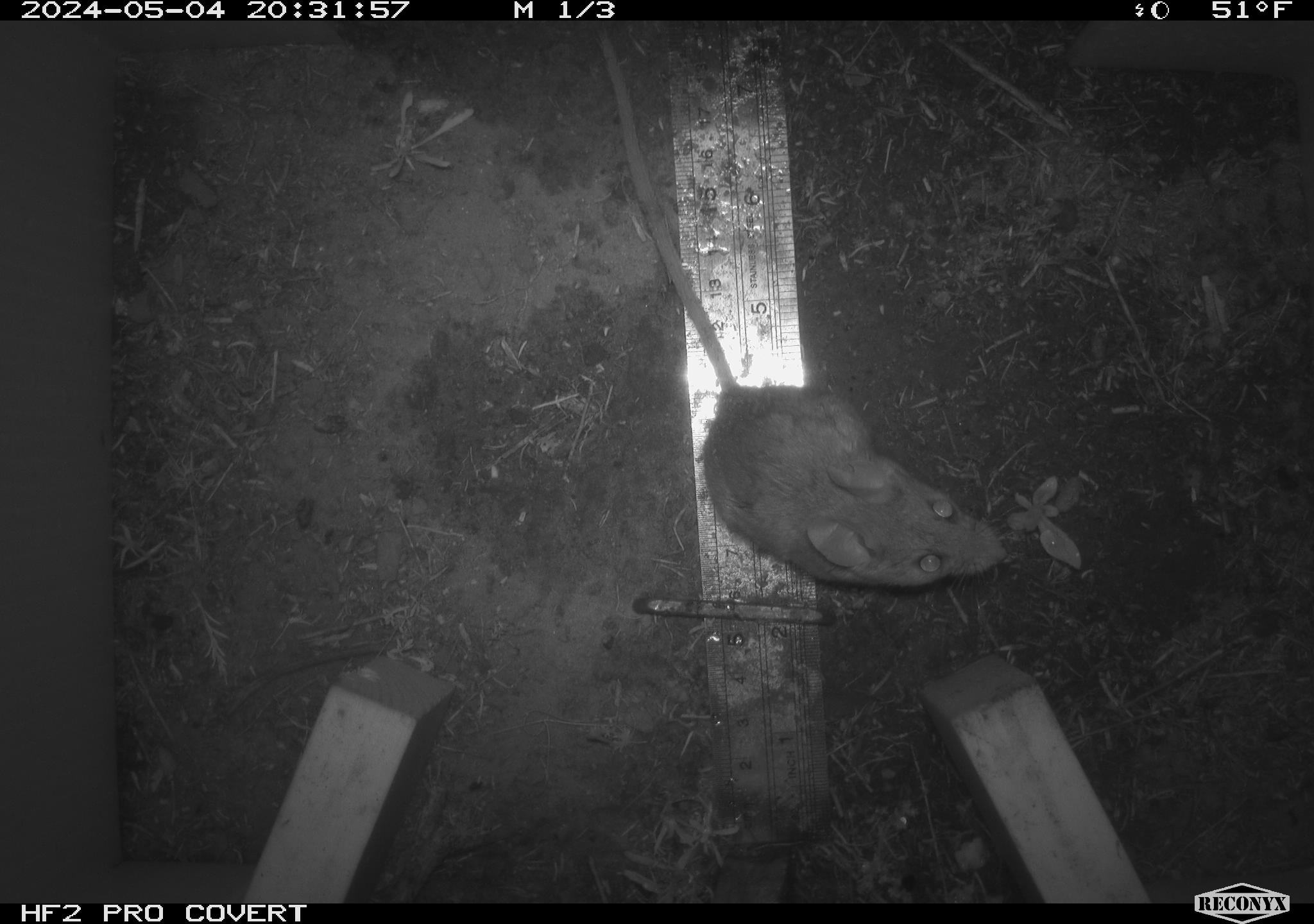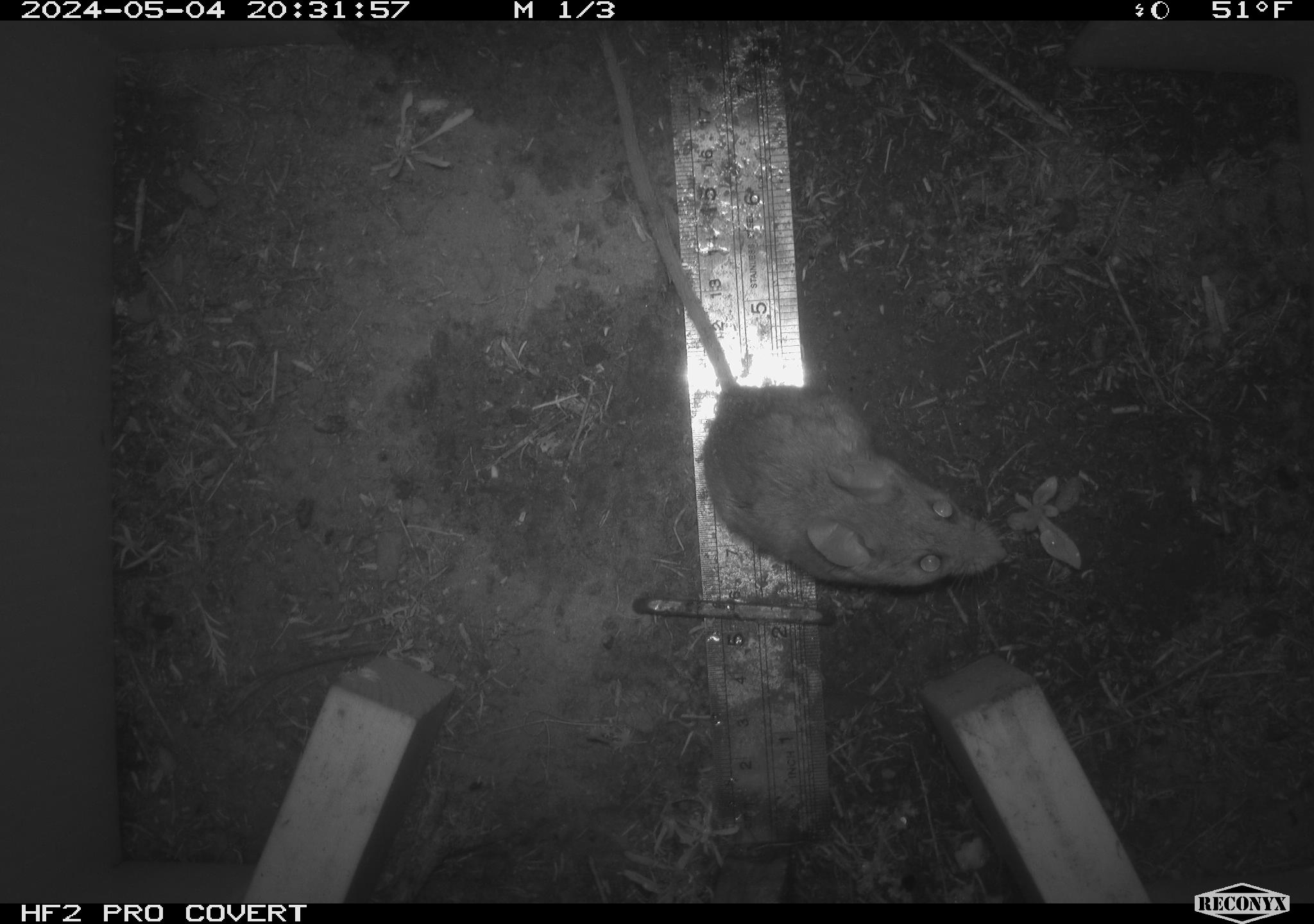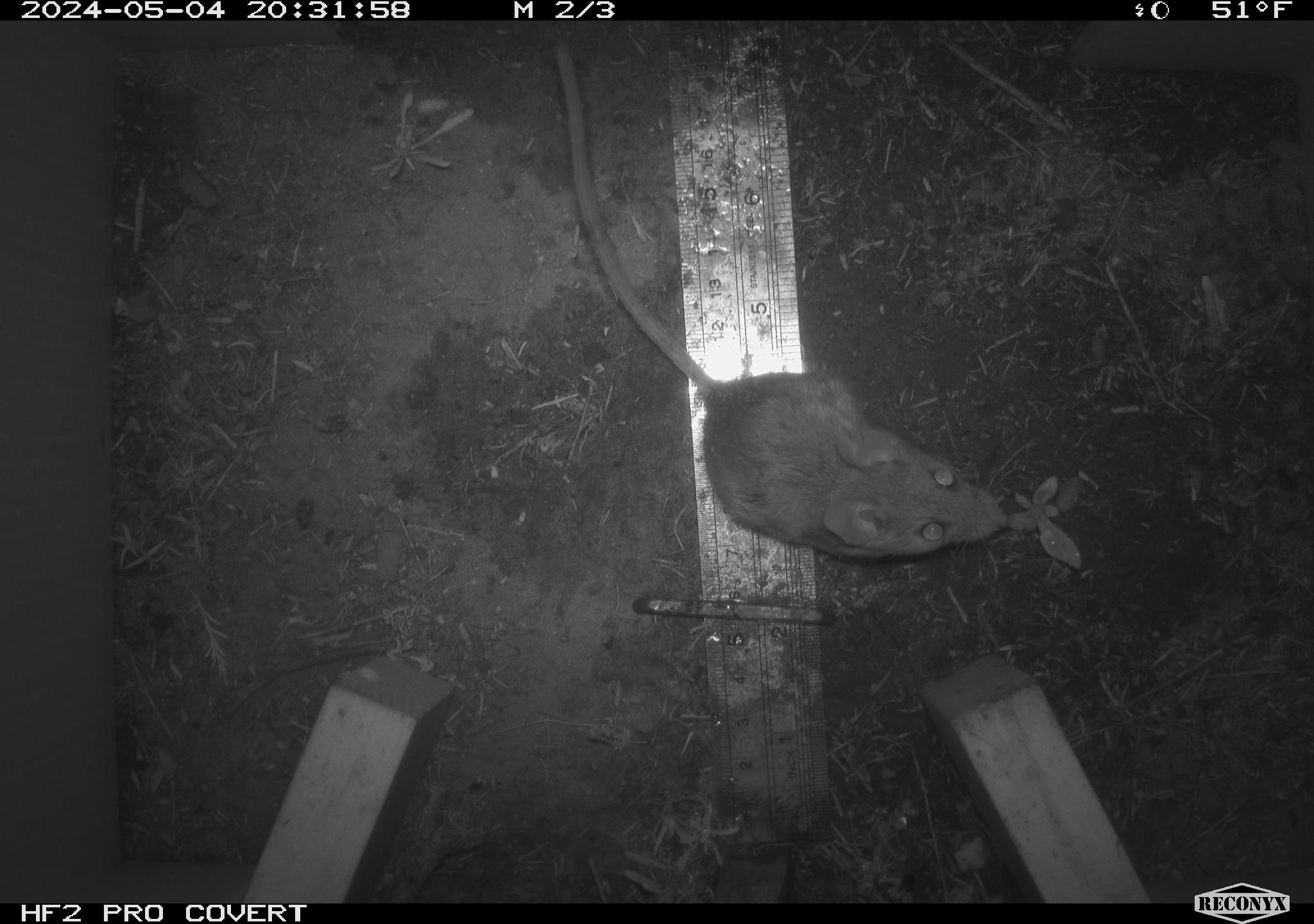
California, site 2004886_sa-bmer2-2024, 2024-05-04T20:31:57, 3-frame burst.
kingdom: Animalia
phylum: Chordata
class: Mammalia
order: Rodentia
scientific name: Rodentia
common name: mouse species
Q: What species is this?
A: Mouse species (Rodentia).